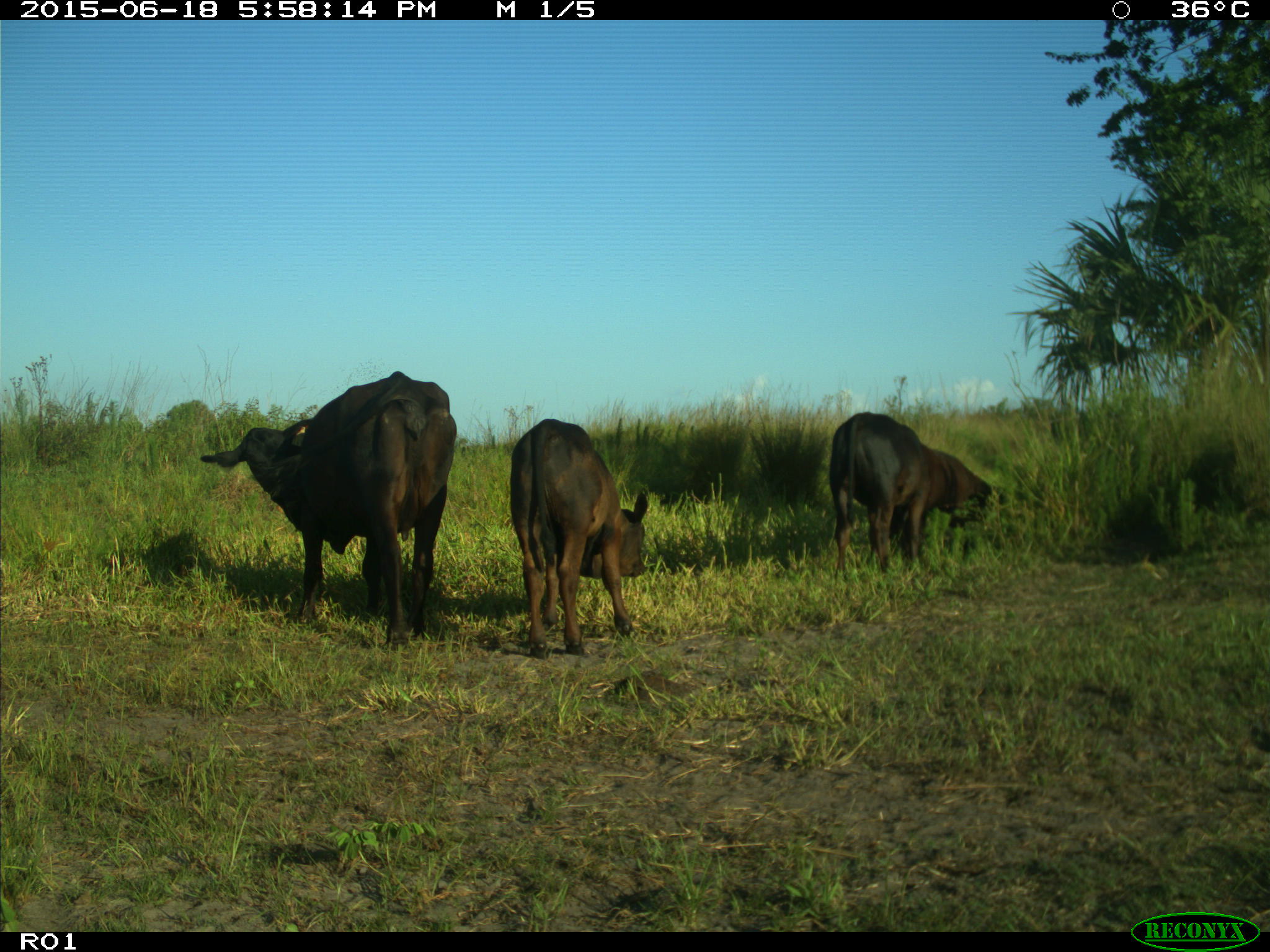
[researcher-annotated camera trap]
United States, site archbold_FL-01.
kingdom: Animalia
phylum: Chordata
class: Mammalia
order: Artiodactyla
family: Bovidae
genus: Bos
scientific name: Bos taurus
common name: domestic cow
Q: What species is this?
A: Bos taurus (domestic cow).